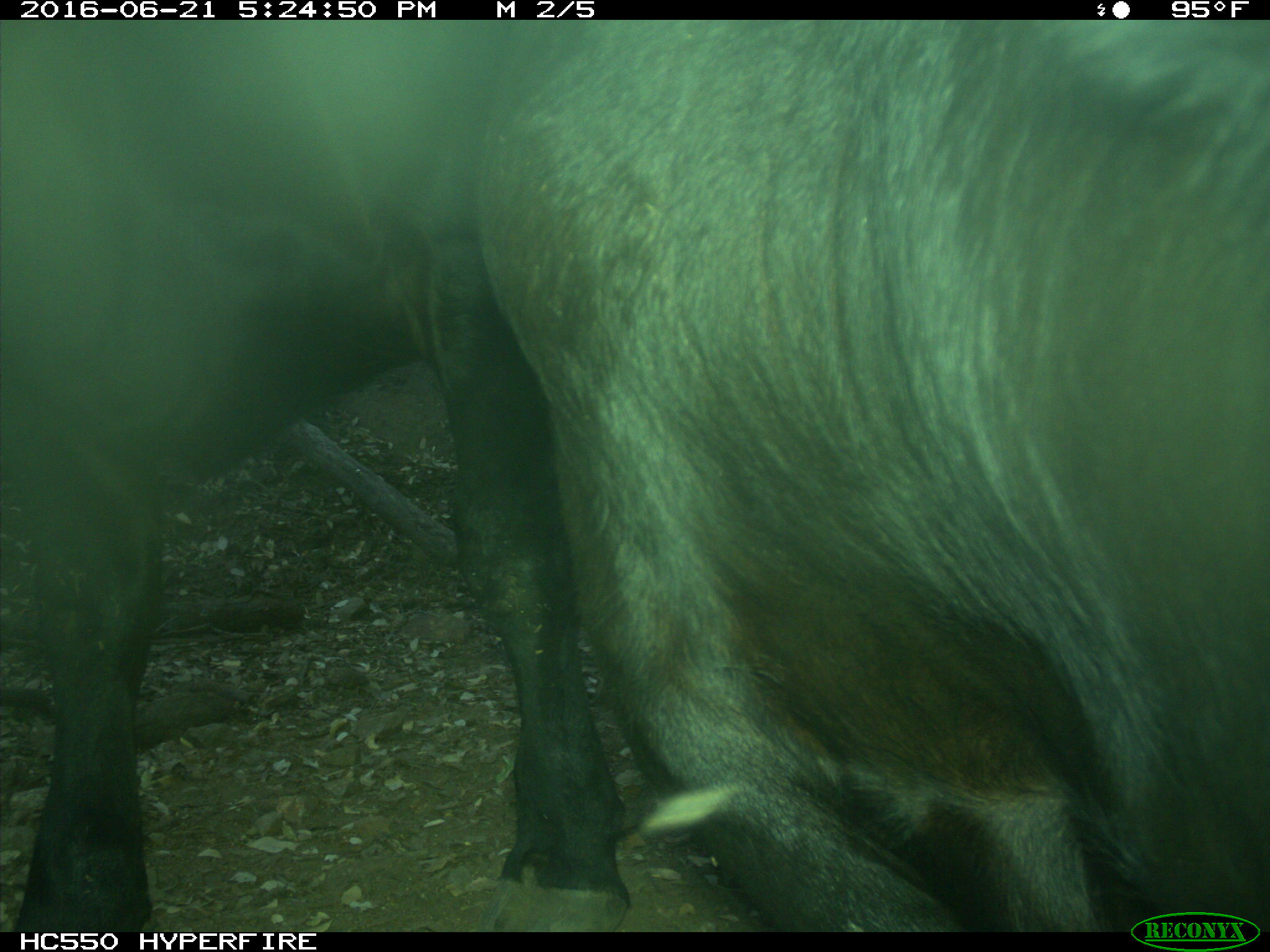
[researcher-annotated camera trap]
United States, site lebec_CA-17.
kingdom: Animalia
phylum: Chordata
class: Mammalia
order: Artiodactyla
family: Bovidae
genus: Bos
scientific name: Bos taurus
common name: domestic cow